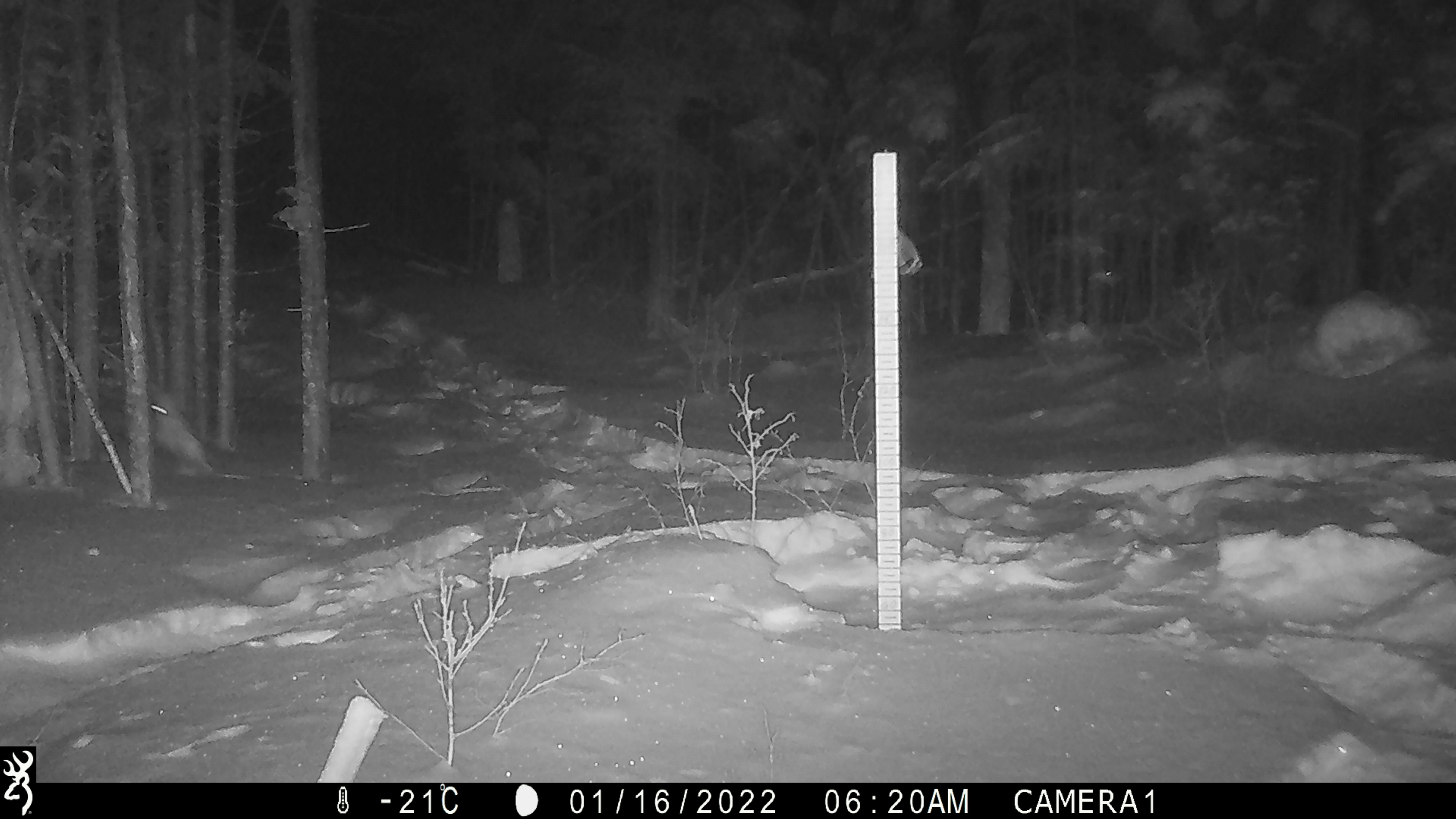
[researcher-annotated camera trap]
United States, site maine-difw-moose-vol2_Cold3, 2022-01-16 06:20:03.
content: unidentified animal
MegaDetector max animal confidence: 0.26